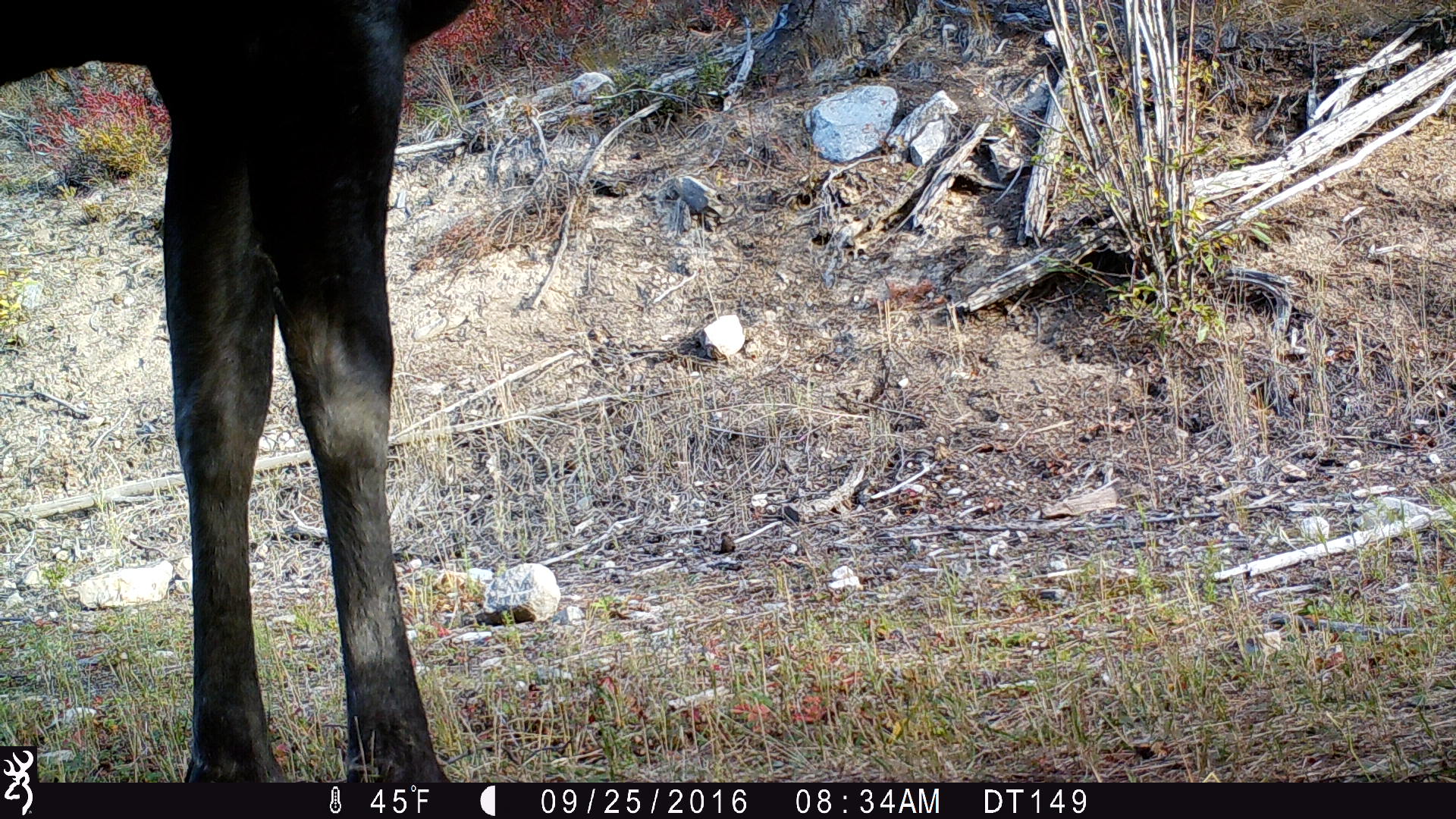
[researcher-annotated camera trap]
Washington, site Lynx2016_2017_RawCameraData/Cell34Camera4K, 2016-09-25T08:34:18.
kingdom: Animalia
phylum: Chordata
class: Mammalia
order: Artiodactyla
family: Cervidae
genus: Alces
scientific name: Alces alces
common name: moose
Alces alces (moose). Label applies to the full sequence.